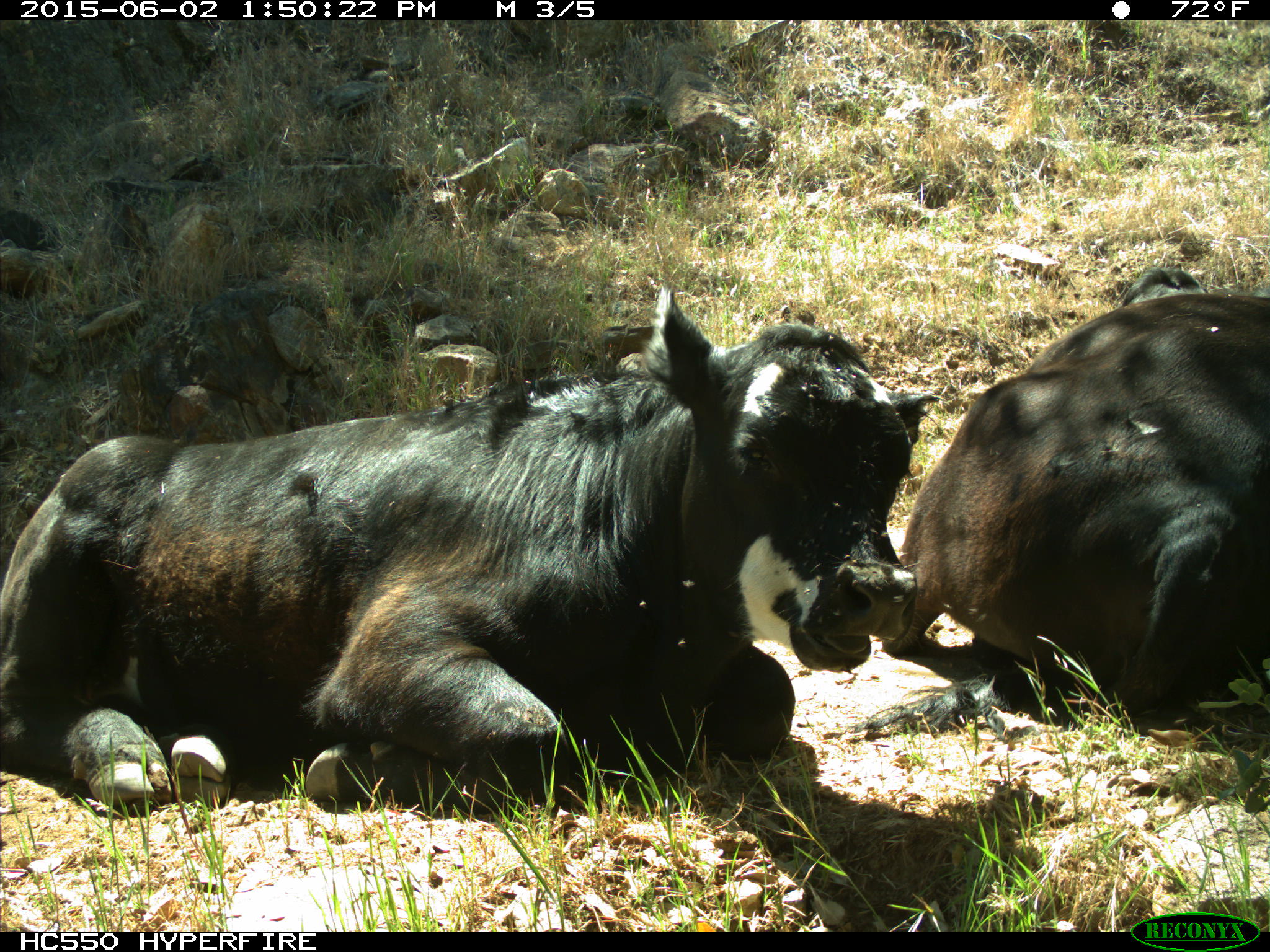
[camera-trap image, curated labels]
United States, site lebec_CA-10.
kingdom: Animalia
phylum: Chordata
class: Mammalia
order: Artiodactyla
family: Bovidae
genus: Bos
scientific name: Bos taurus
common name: domestic cow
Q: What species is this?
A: Bos taurus (domestic cow).